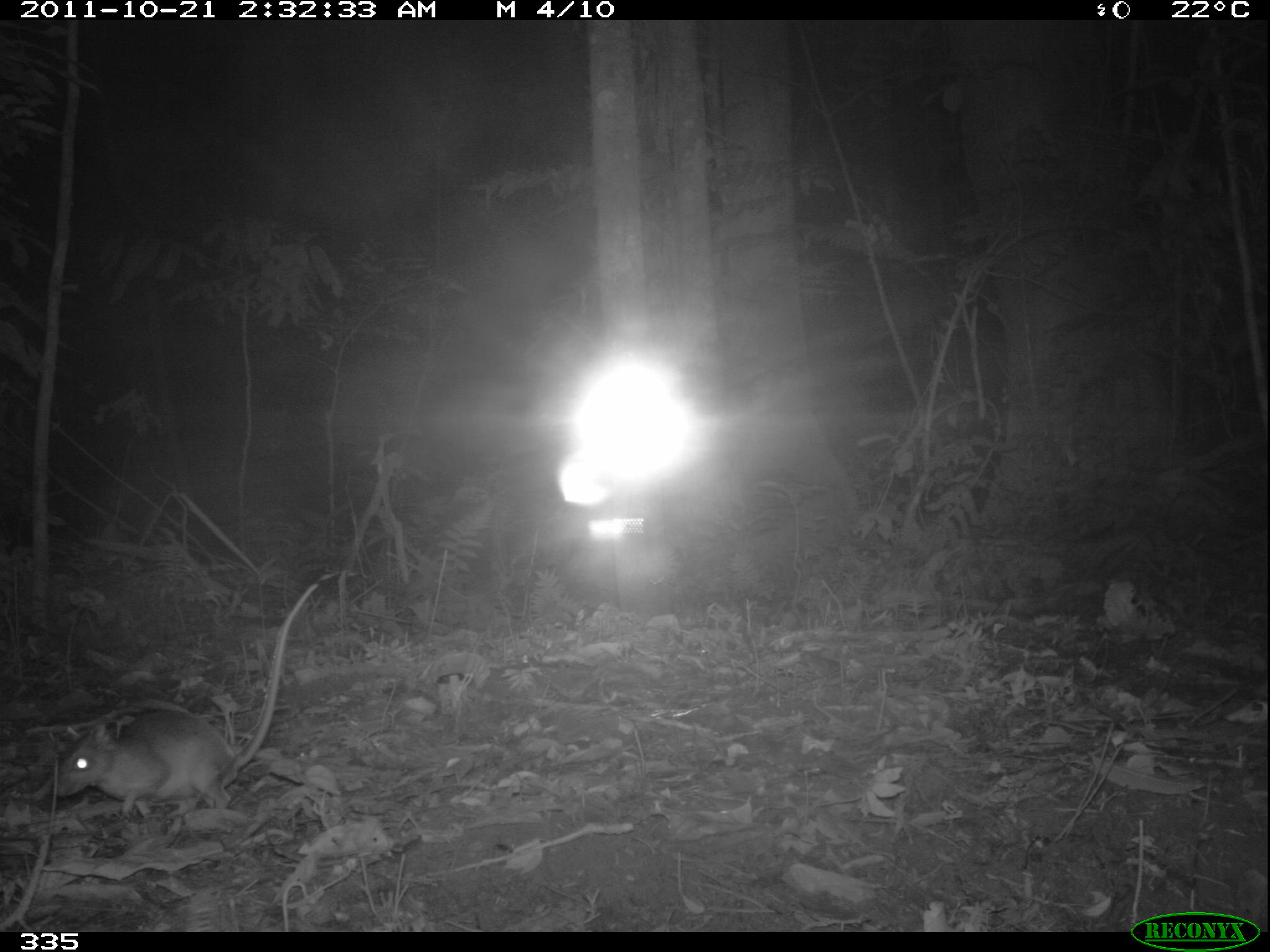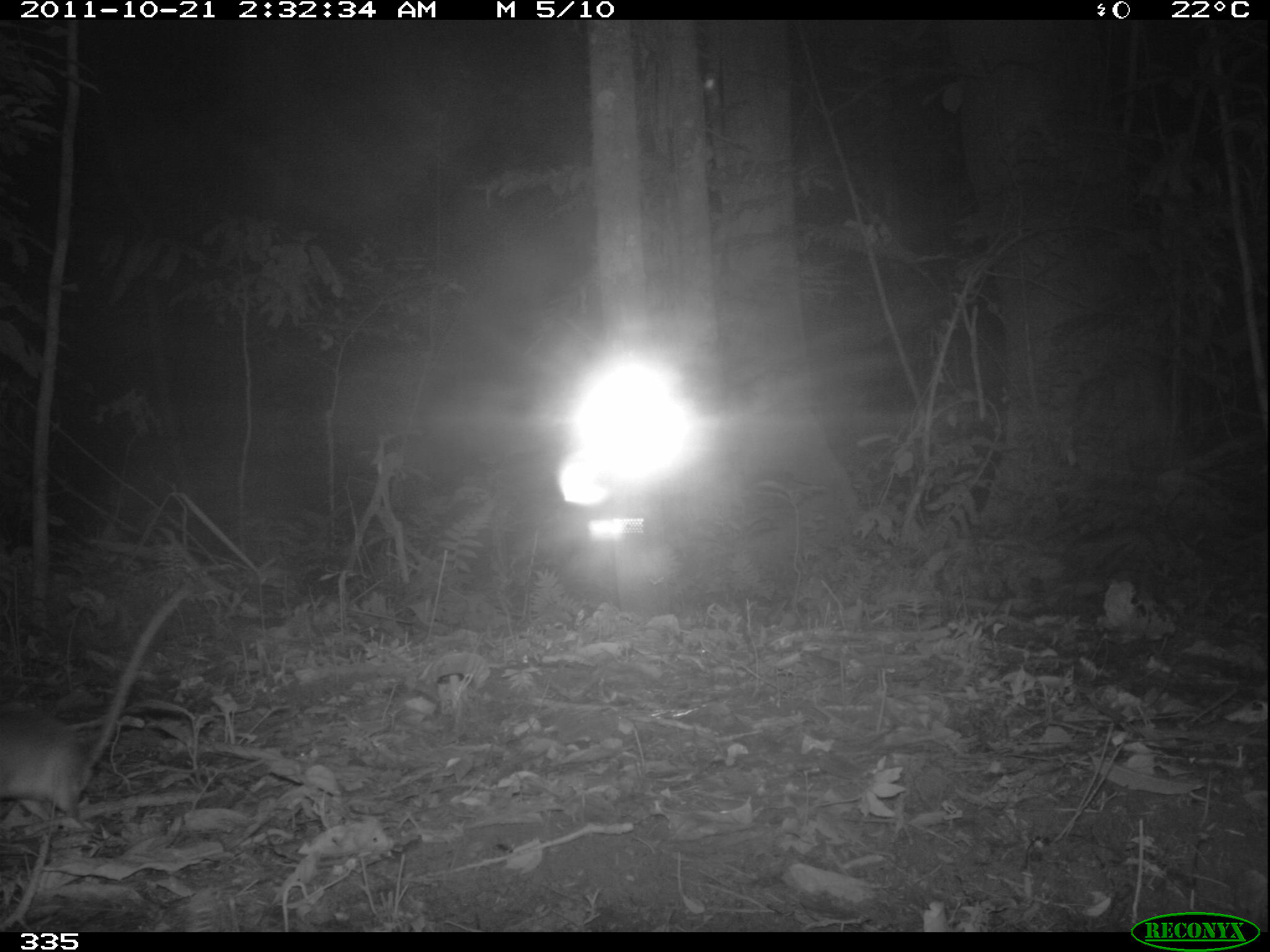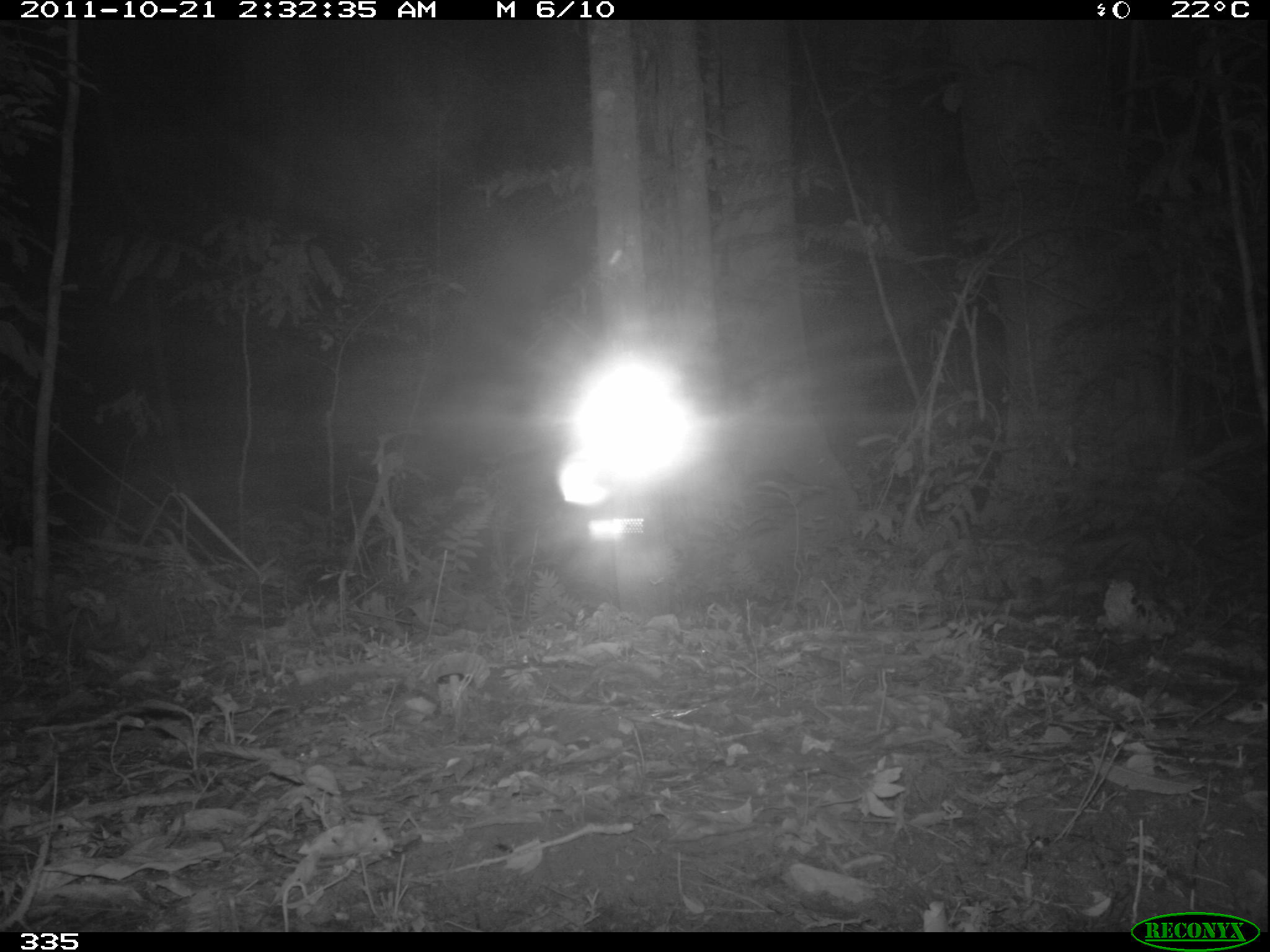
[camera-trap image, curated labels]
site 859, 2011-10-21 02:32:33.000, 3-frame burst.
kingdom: Animalia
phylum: Chordata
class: Mammalia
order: Rodentia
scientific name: Rodentia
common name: rodents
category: unknown rodent